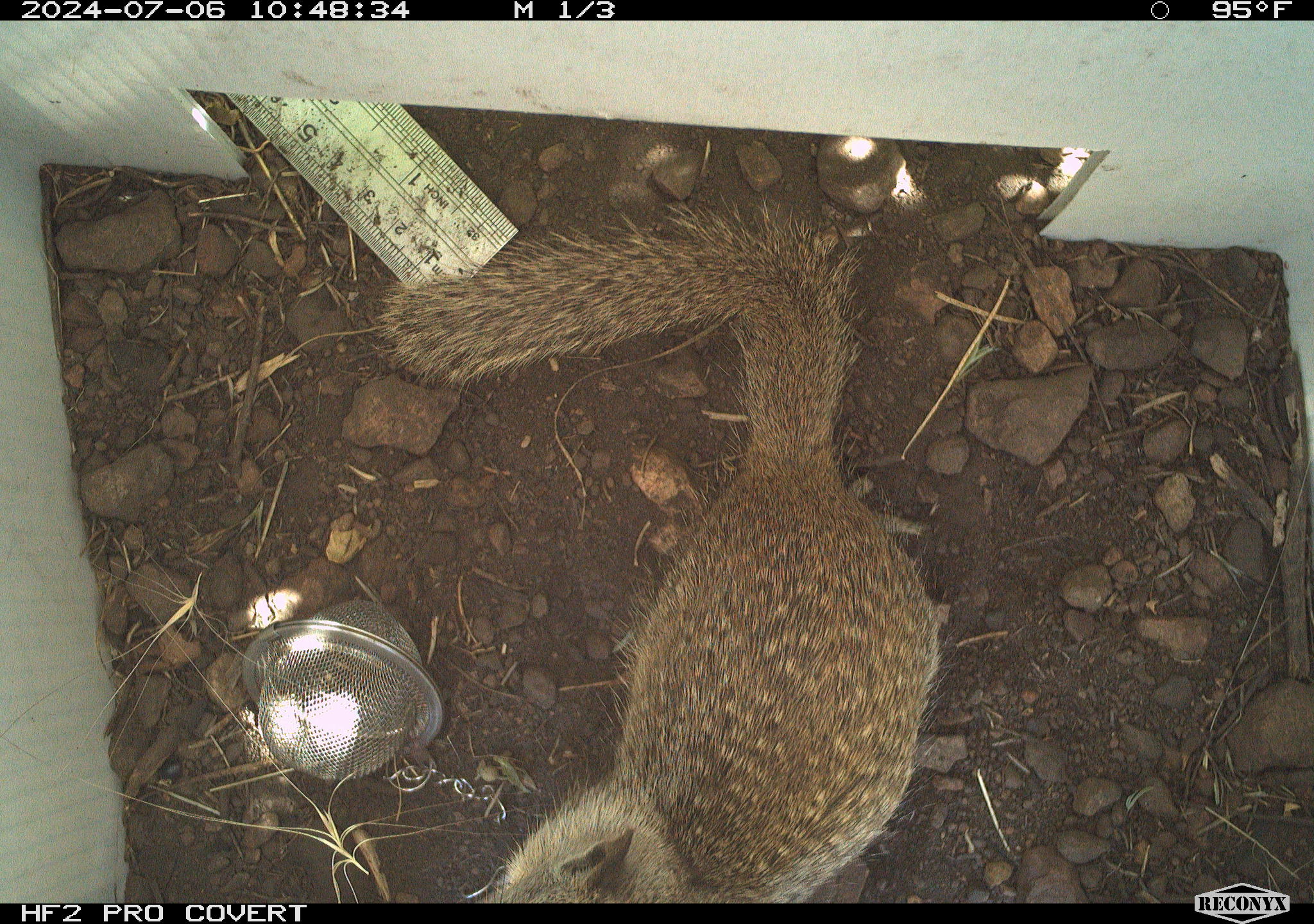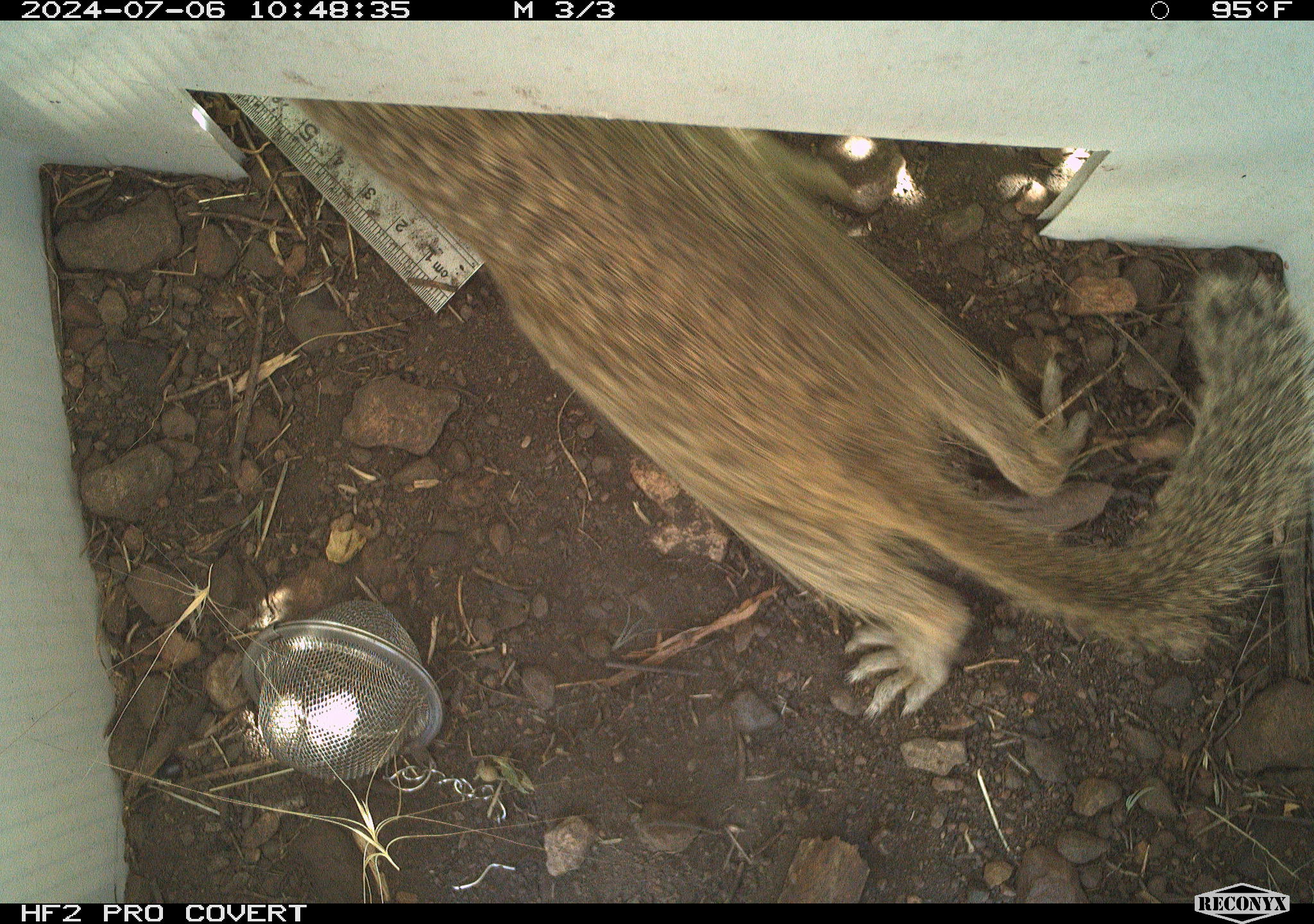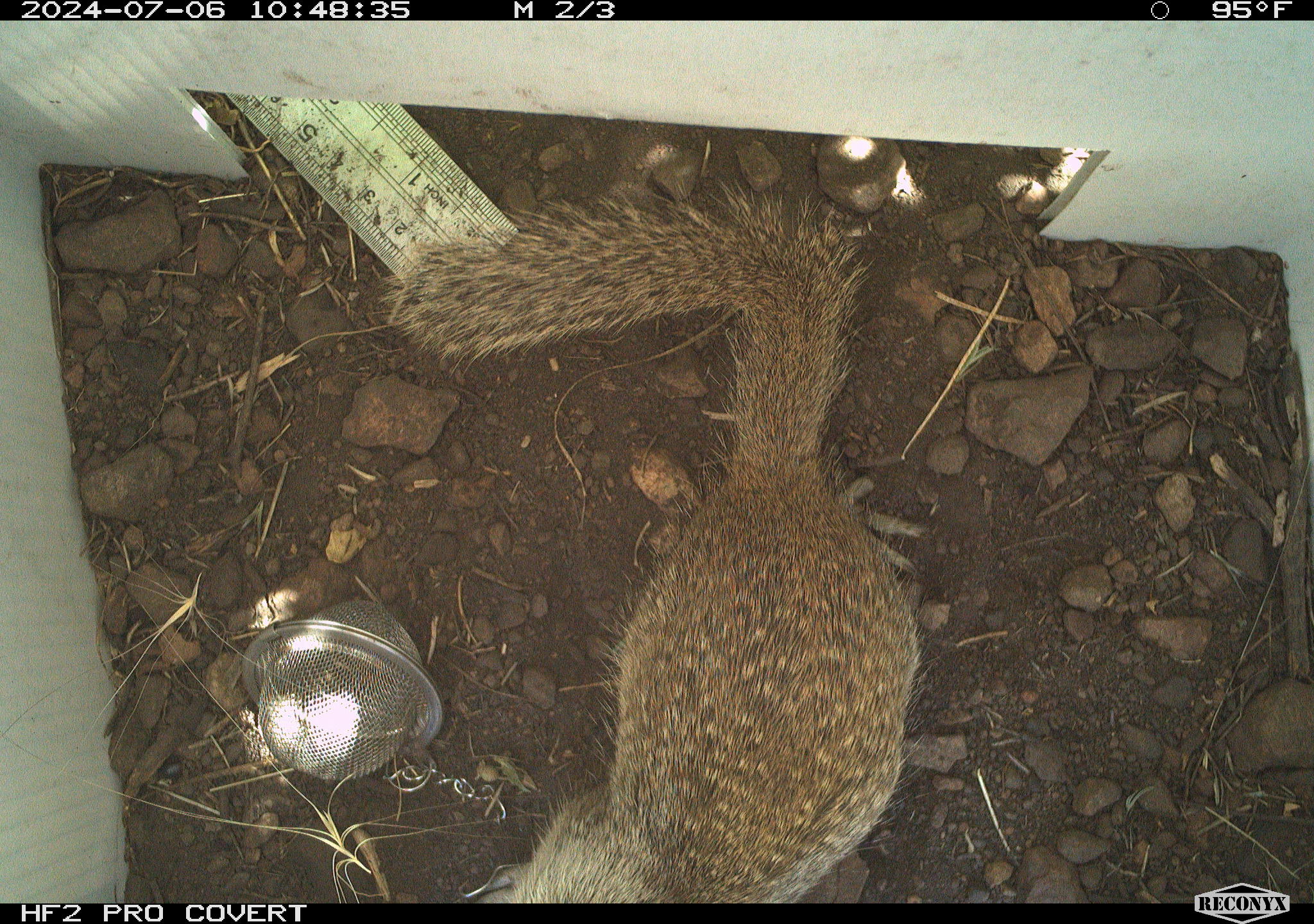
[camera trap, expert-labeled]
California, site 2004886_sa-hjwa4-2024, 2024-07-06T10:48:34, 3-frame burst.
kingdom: Animalia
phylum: Chordata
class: Mammalia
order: Rodentia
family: Sciuridae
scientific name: Sciuridae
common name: squirrels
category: sciuridae family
Sciuridae family (squirrels) (Sciuridae).